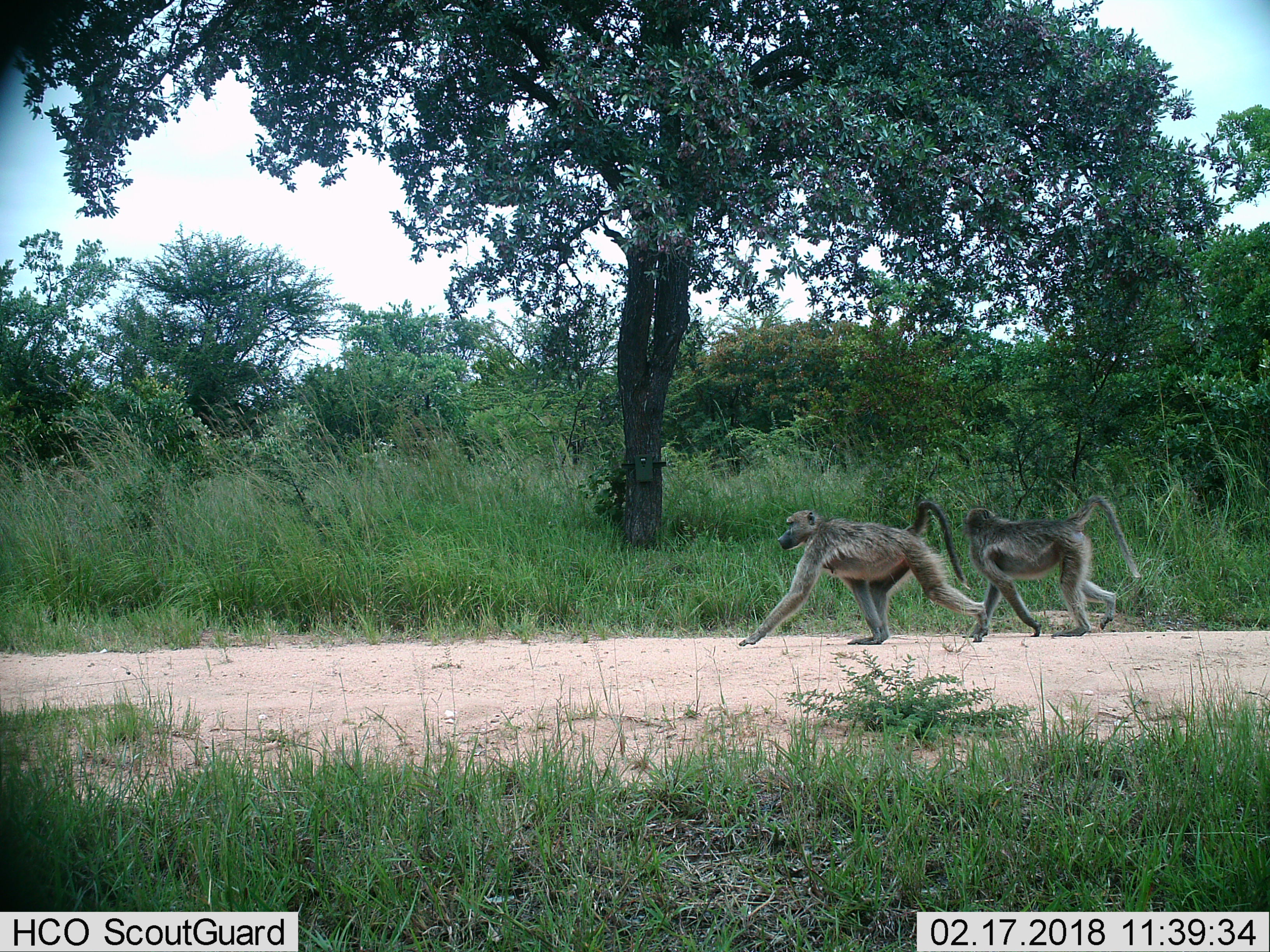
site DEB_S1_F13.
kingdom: Animalia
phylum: Chordata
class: Mammalia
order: Primates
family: Cercopithecidae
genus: Papio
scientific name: Papio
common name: baboon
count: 2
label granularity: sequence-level